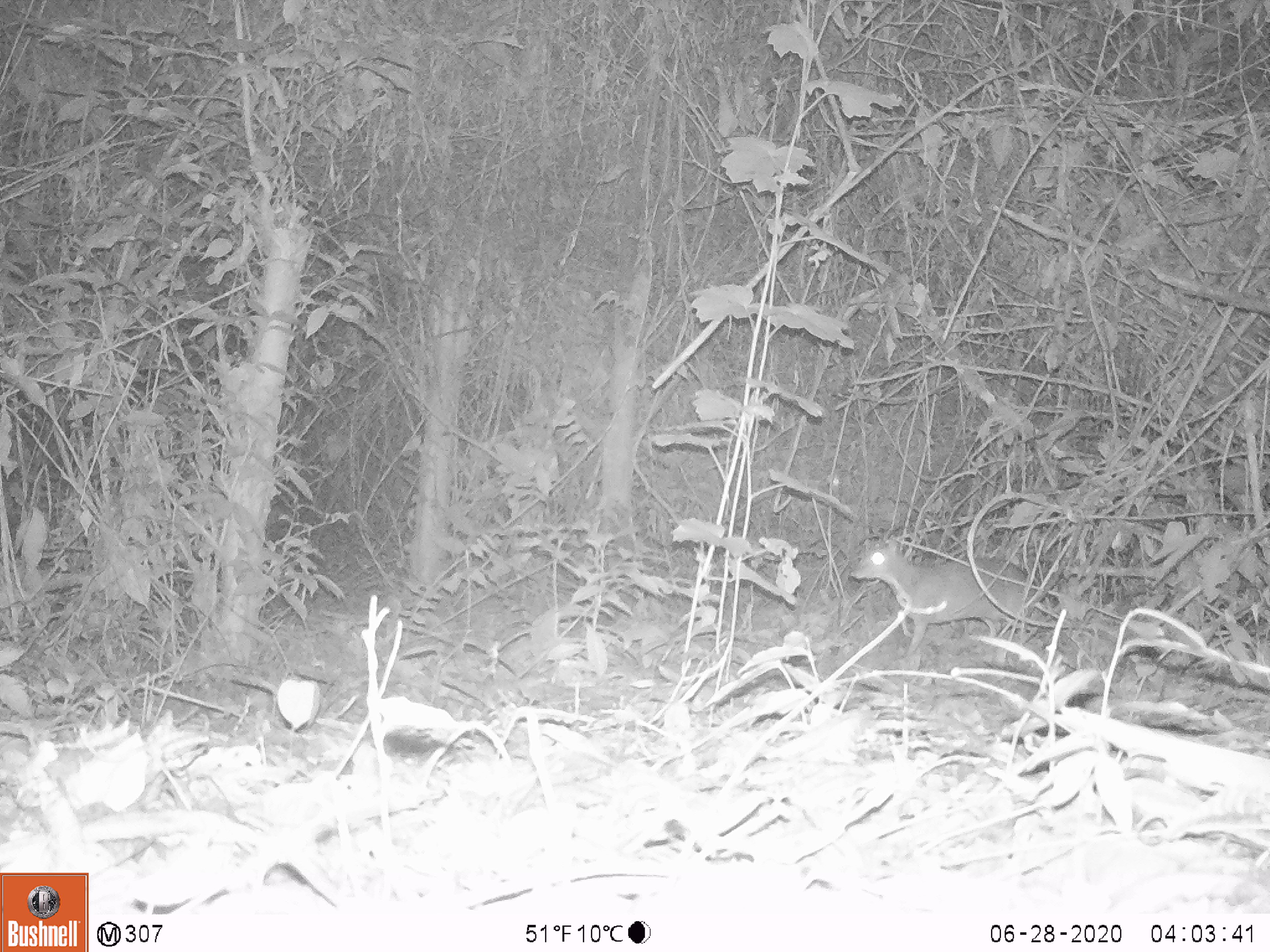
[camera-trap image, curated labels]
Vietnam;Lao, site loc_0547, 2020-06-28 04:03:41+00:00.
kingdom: Animalia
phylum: Chordata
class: Mammalia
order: Artiodactyla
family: Tragulidae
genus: Moschiola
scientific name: Moschiola meminna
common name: chevrotain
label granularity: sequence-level